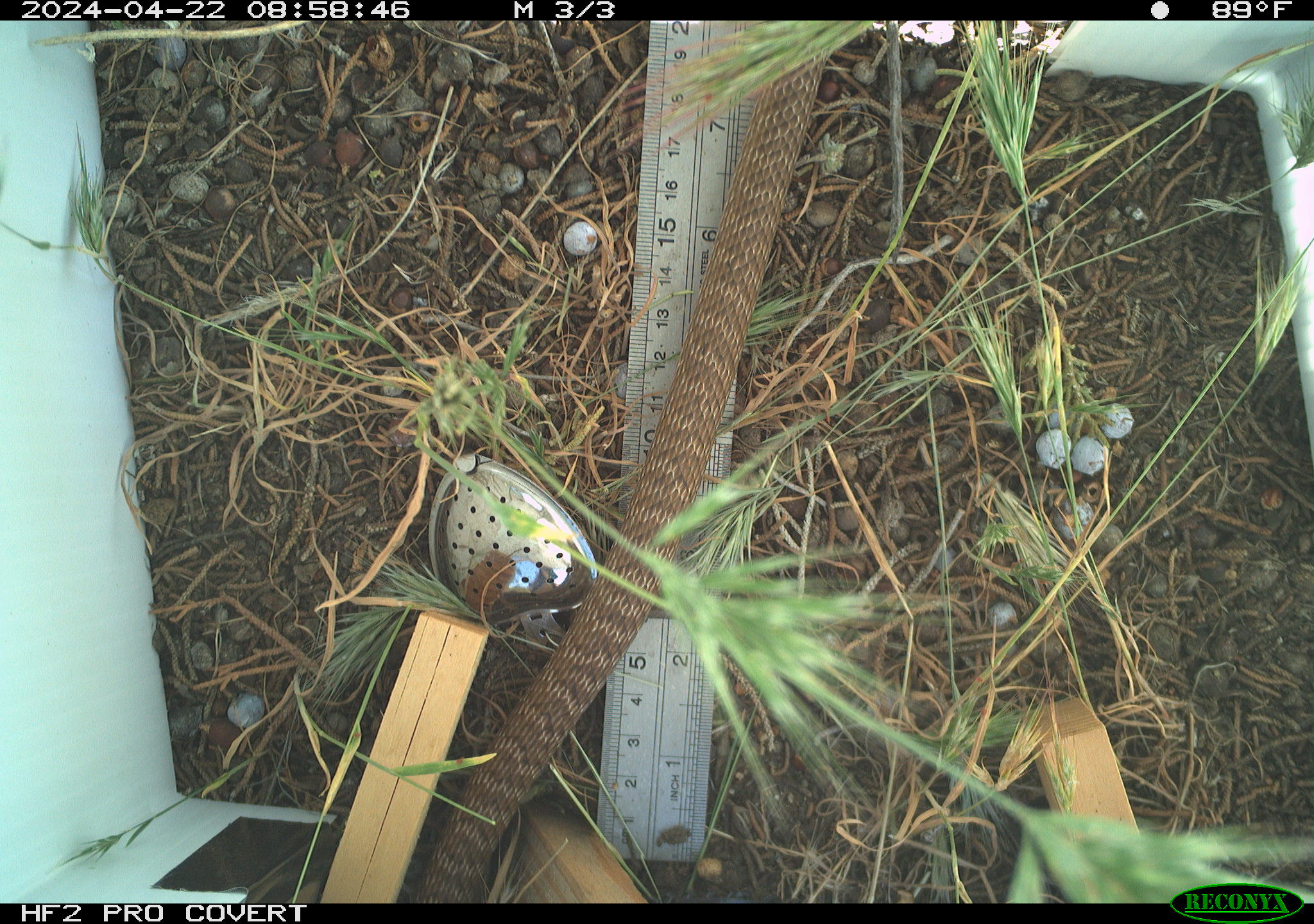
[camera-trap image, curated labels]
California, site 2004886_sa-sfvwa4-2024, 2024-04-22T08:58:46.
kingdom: Animalia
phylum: Chordata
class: Reptilia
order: Squamata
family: Colubridae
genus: Masticophis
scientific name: Masticophis flagellum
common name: coachwhip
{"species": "coachwhip (Masticophis flagellum)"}